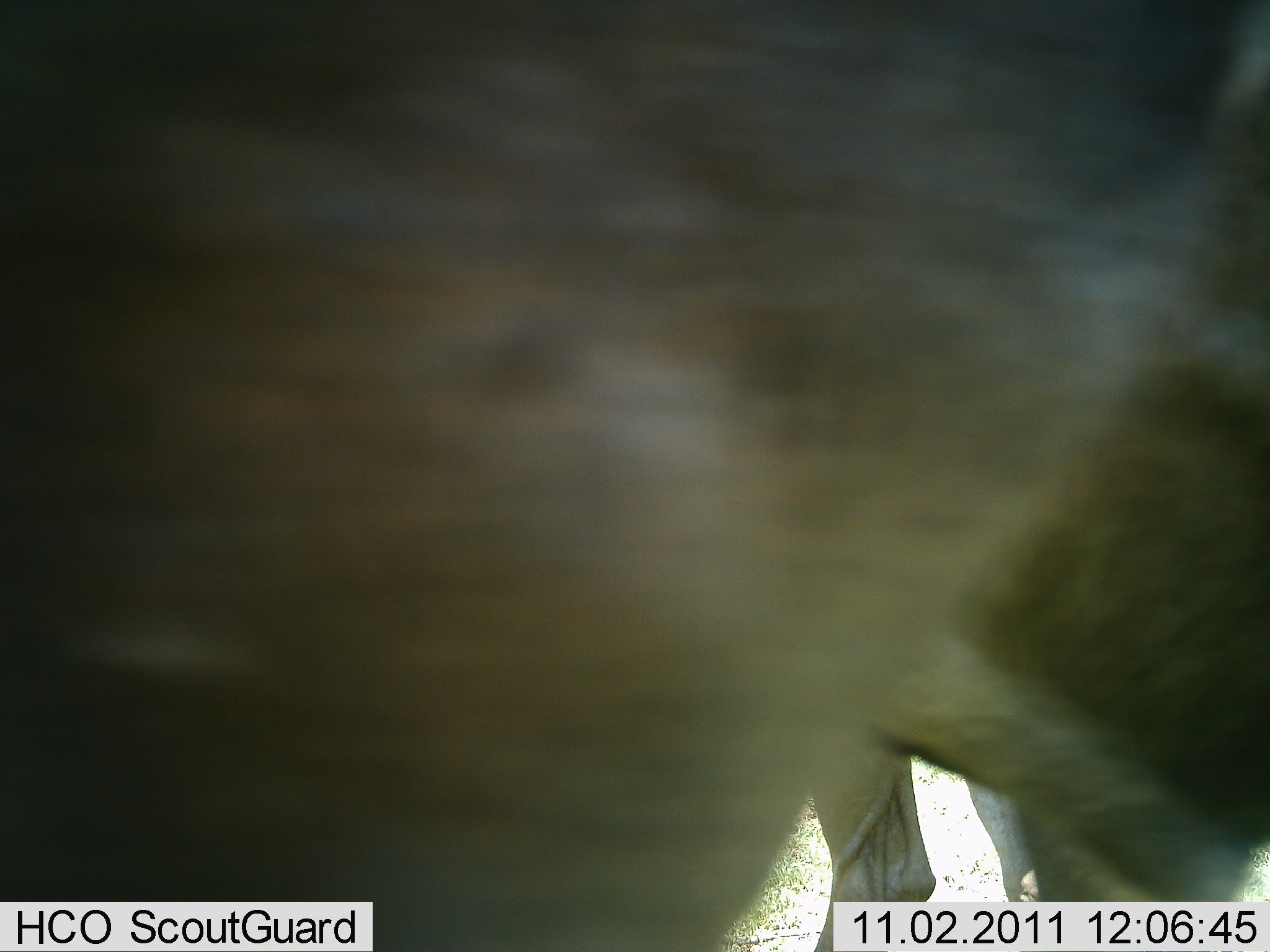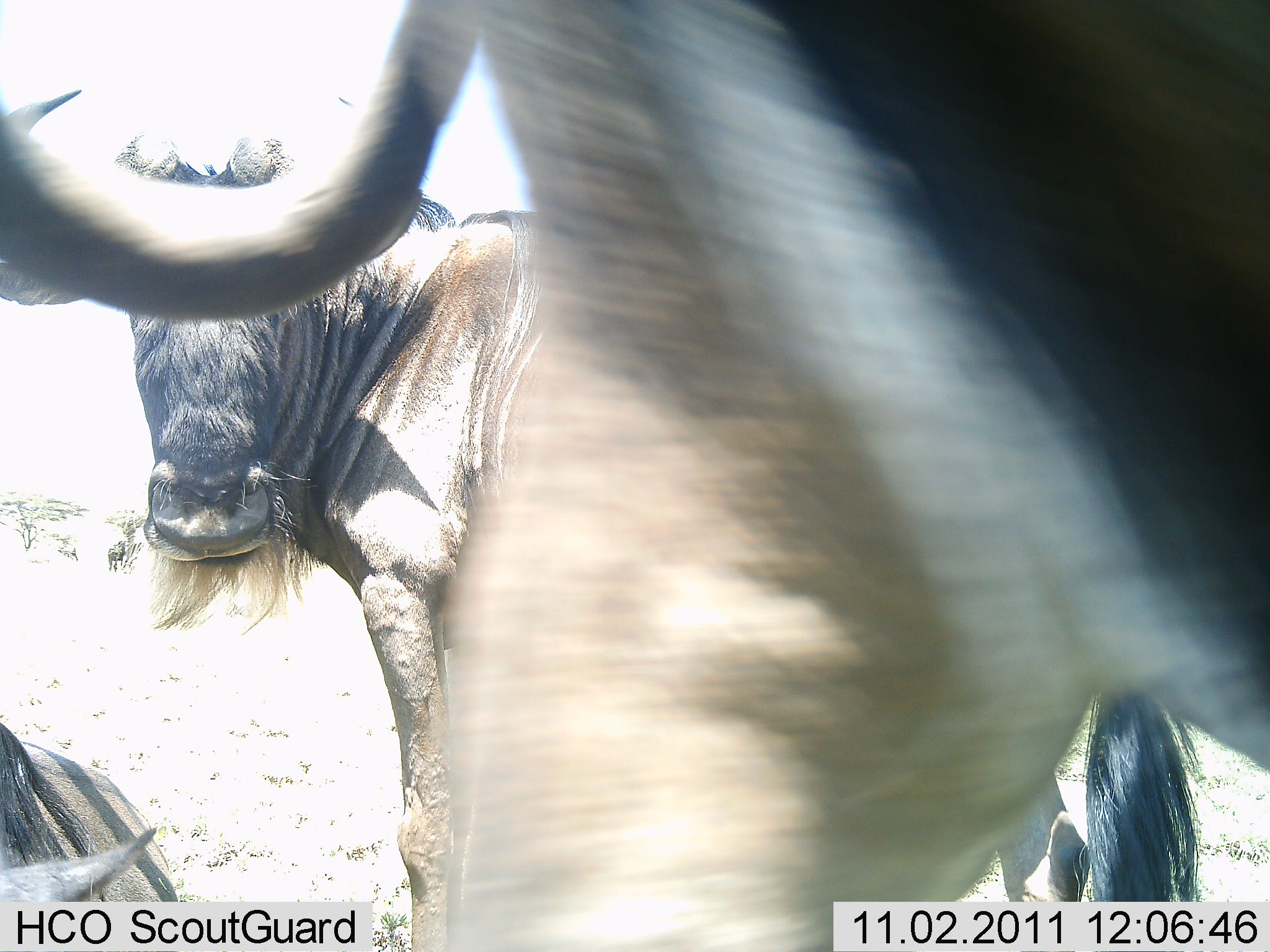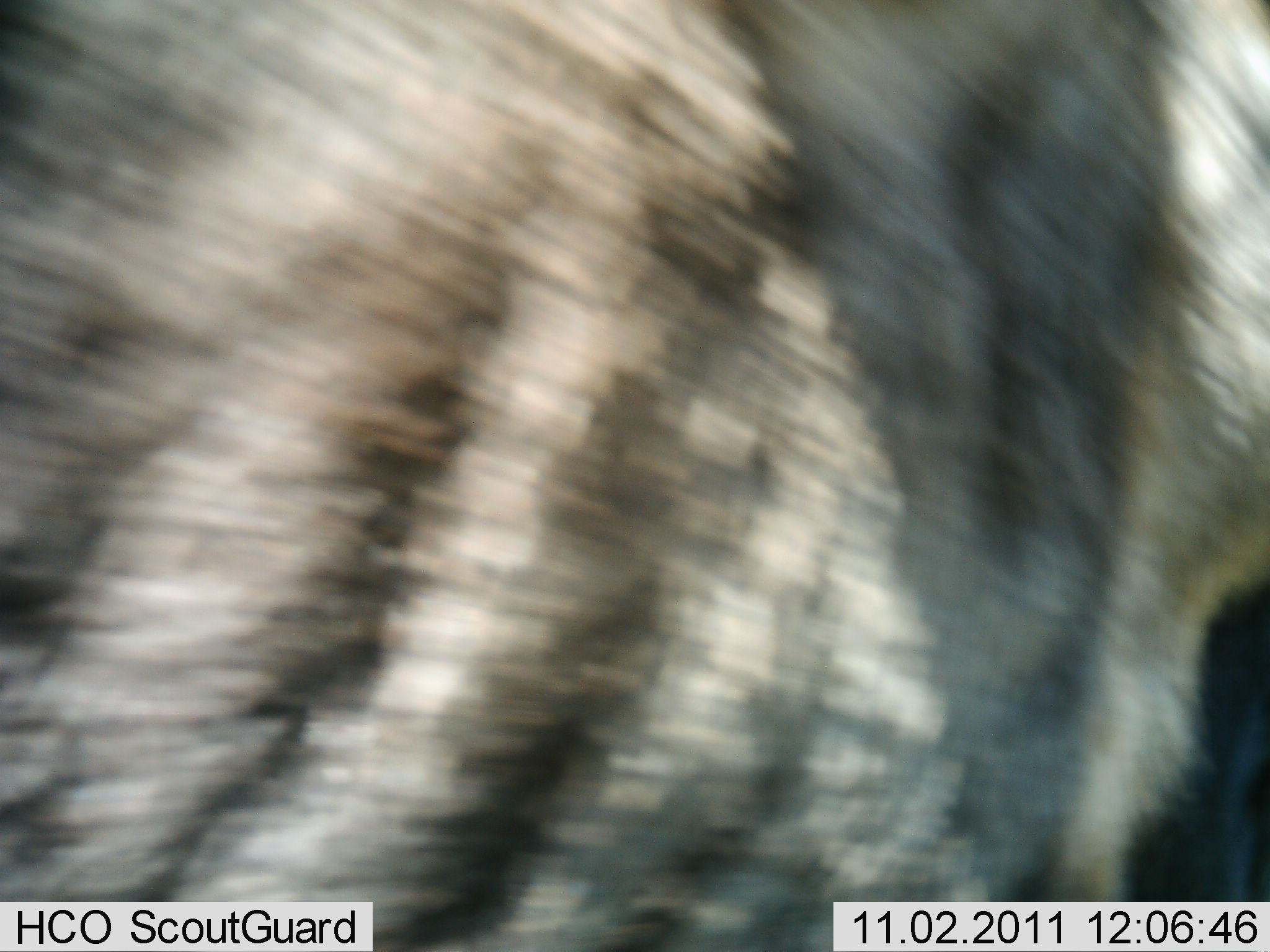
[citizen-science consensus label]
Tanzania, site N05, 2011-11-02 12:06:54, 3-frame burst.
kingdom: Animalia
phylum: Chordata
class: Mammalia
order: Artiodactyla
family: Bovidae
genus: Connochaetes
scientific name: Connochaetes taurinus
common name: blue wildebeest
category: wildebeest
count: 3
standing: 80%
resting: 20%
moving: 80%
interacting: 0%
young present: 0%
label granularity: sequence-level